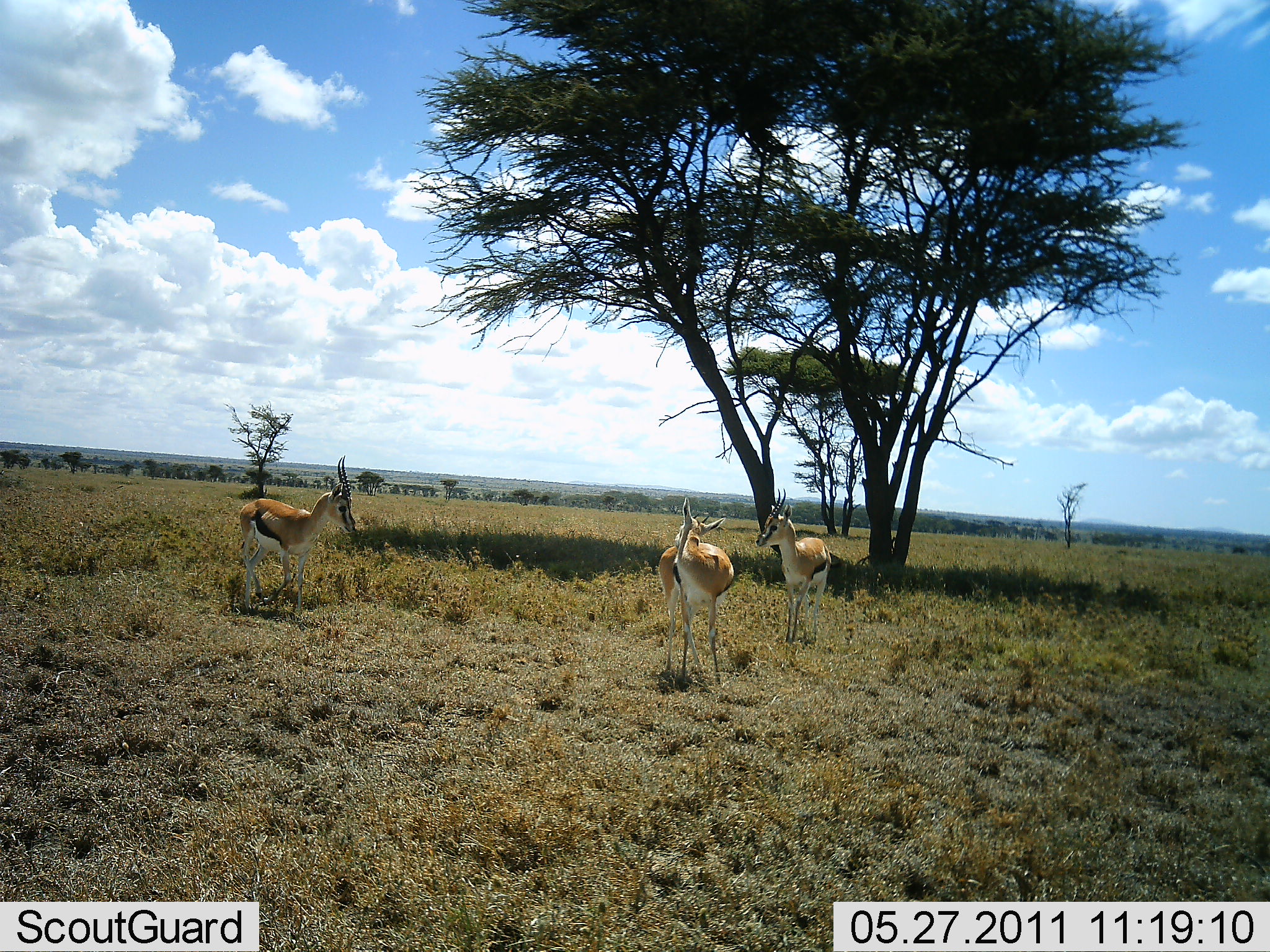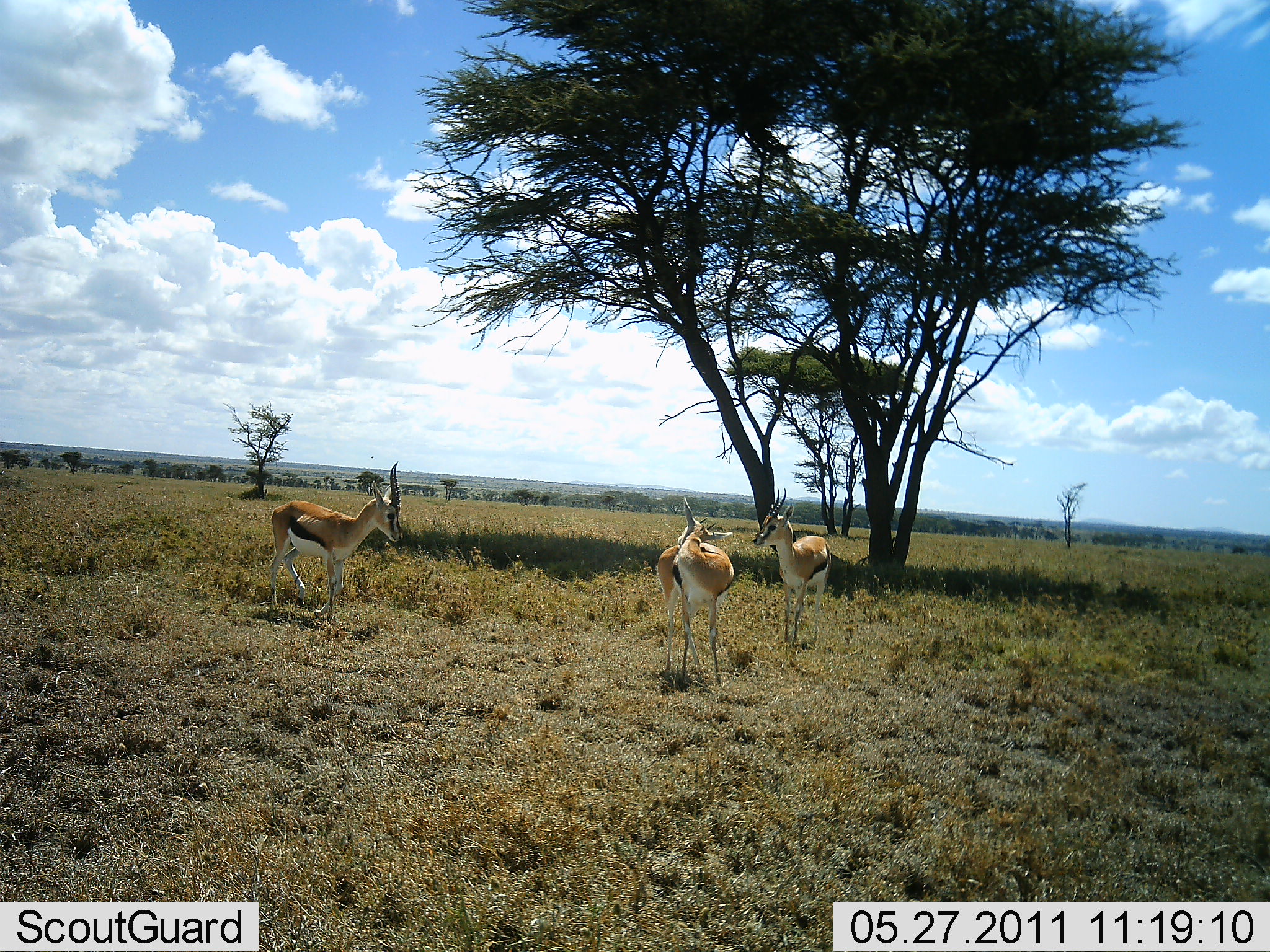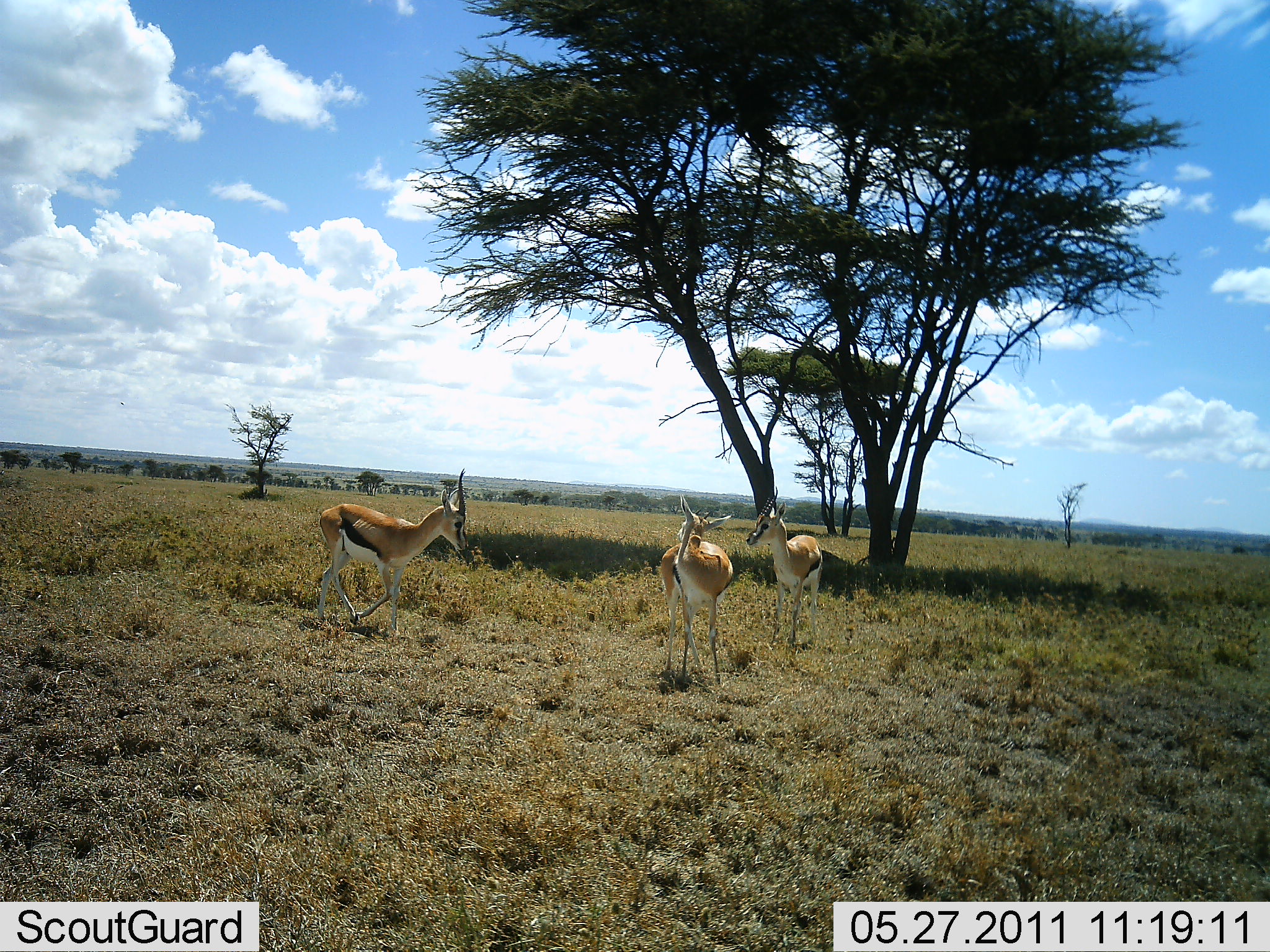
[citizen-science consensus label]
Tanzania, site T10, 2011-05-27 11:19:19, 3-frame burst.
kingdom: Animalia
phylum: Chordata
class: Mammalia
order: Artiodactyla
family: Bovidae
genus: Eudorcas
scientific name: Eudorcas thomsonii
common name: thomson's gazelle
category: gazellethomsons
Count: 3.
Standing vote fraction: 92%.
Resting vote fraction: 0%.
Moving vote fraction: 58%.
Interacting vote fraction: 8%.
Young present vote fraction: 0%.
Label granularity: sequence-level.